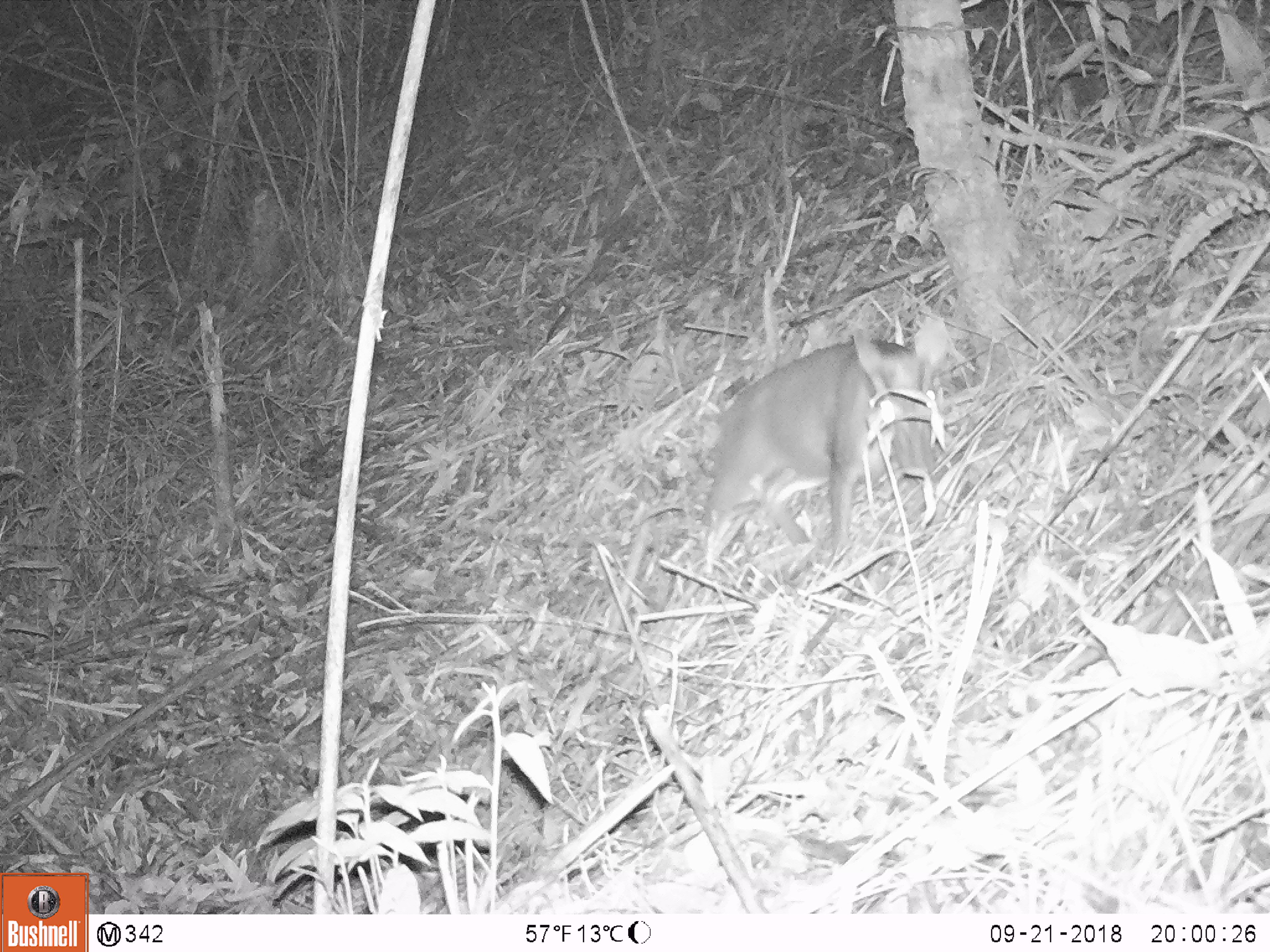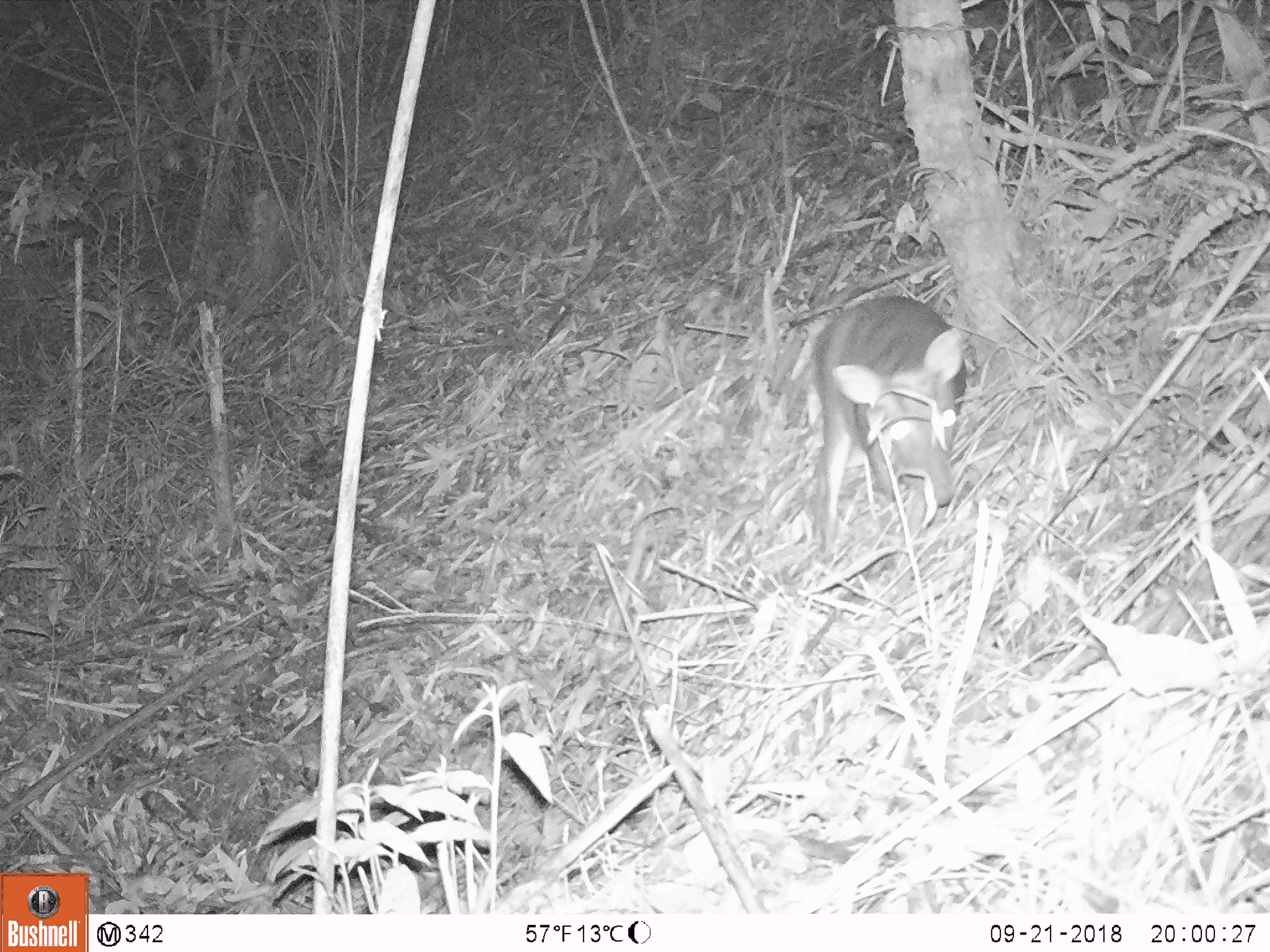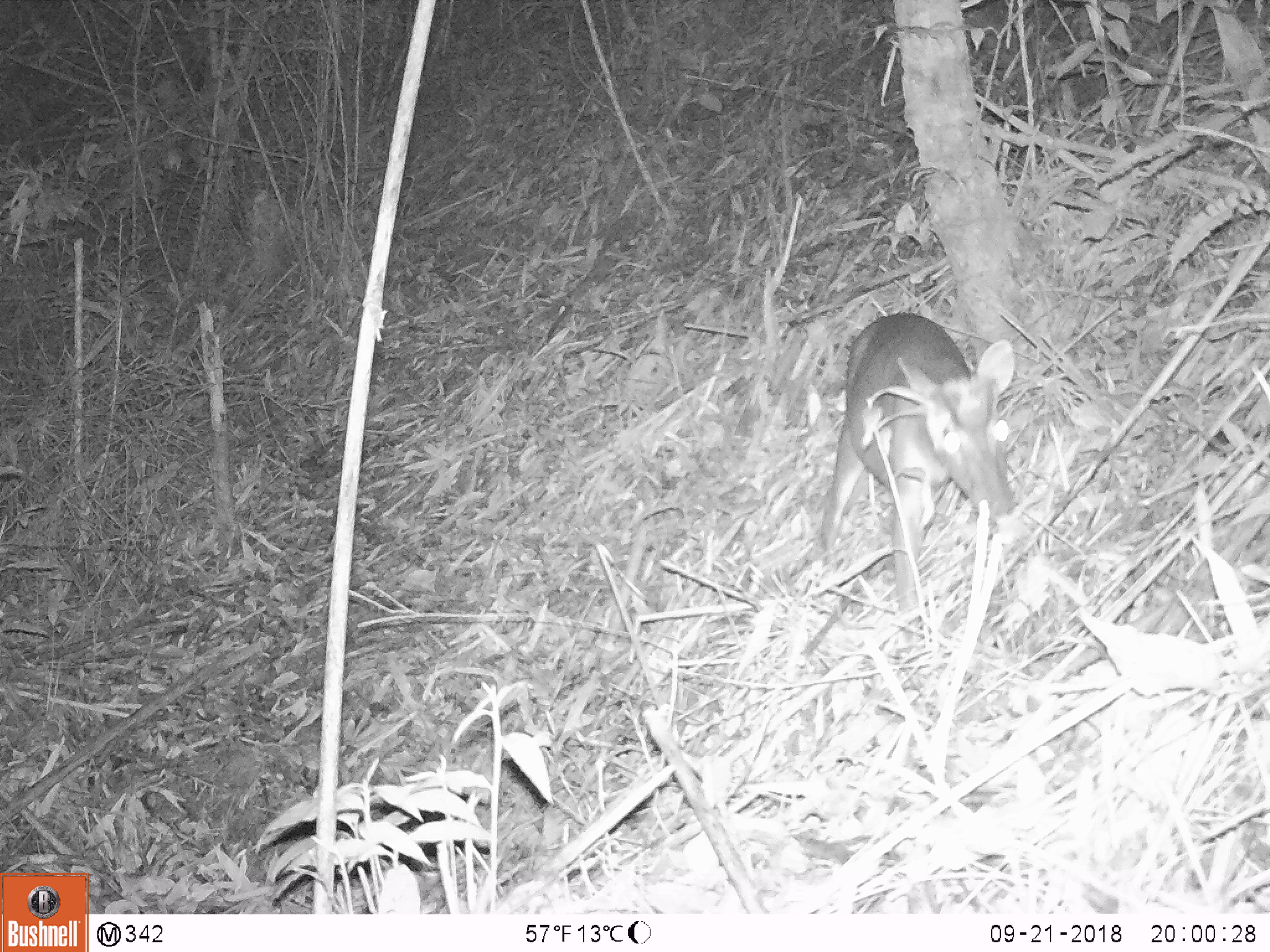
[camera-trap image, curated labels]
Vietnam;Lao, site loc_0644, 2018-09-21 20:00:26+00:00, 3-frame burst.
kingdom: Animalia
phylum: Chordata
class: Mammalia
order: Artiodactyla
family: Cervidae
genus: Muntiacus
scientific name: Muntiacus rooseveltorum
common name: roosevelt's muntjac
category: roosevelts muntjac group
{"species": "roosevelts muntjac group (roosevelt's muntjac) (Muntiacus rooseveltorum)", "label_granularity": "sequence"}